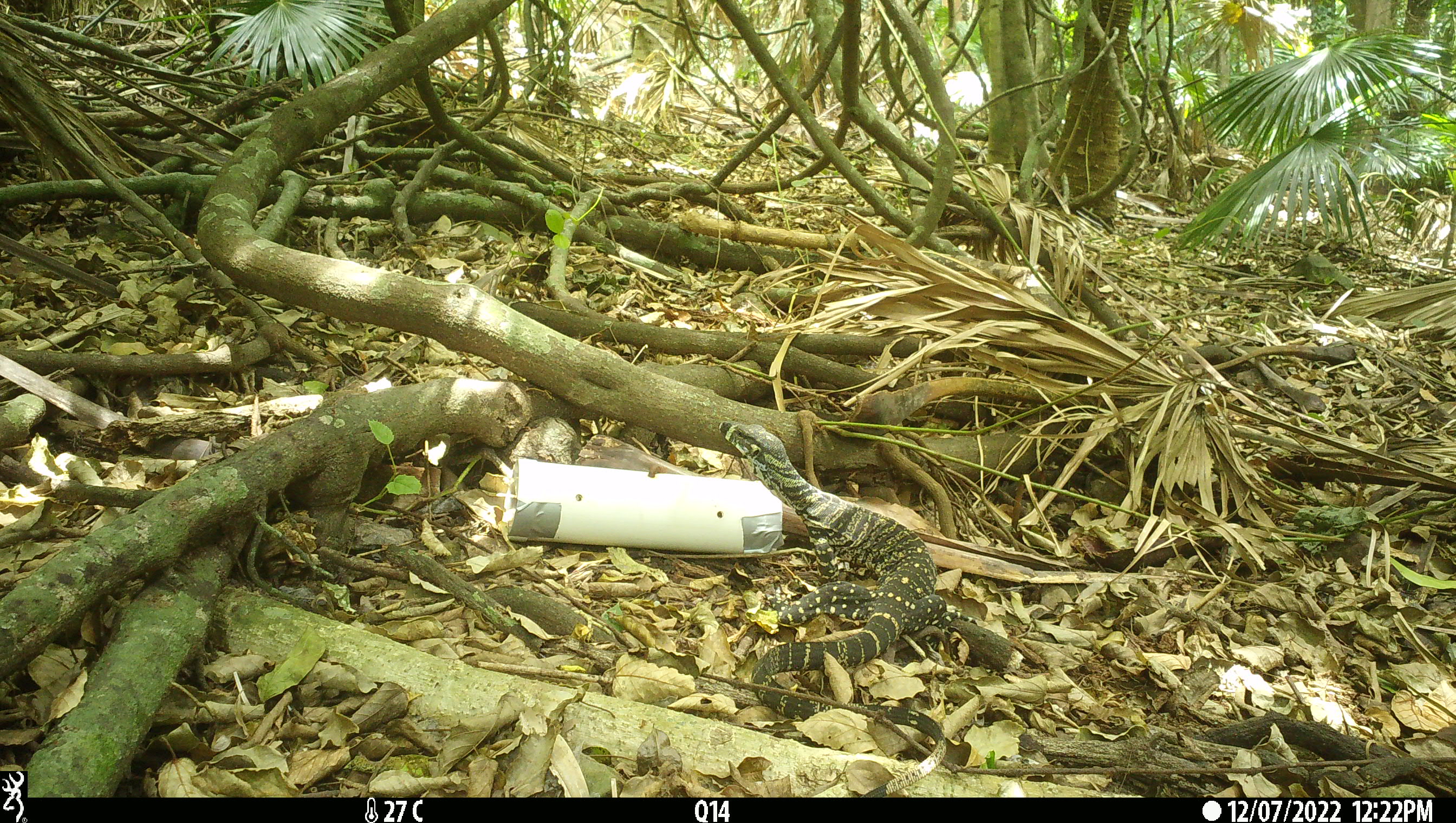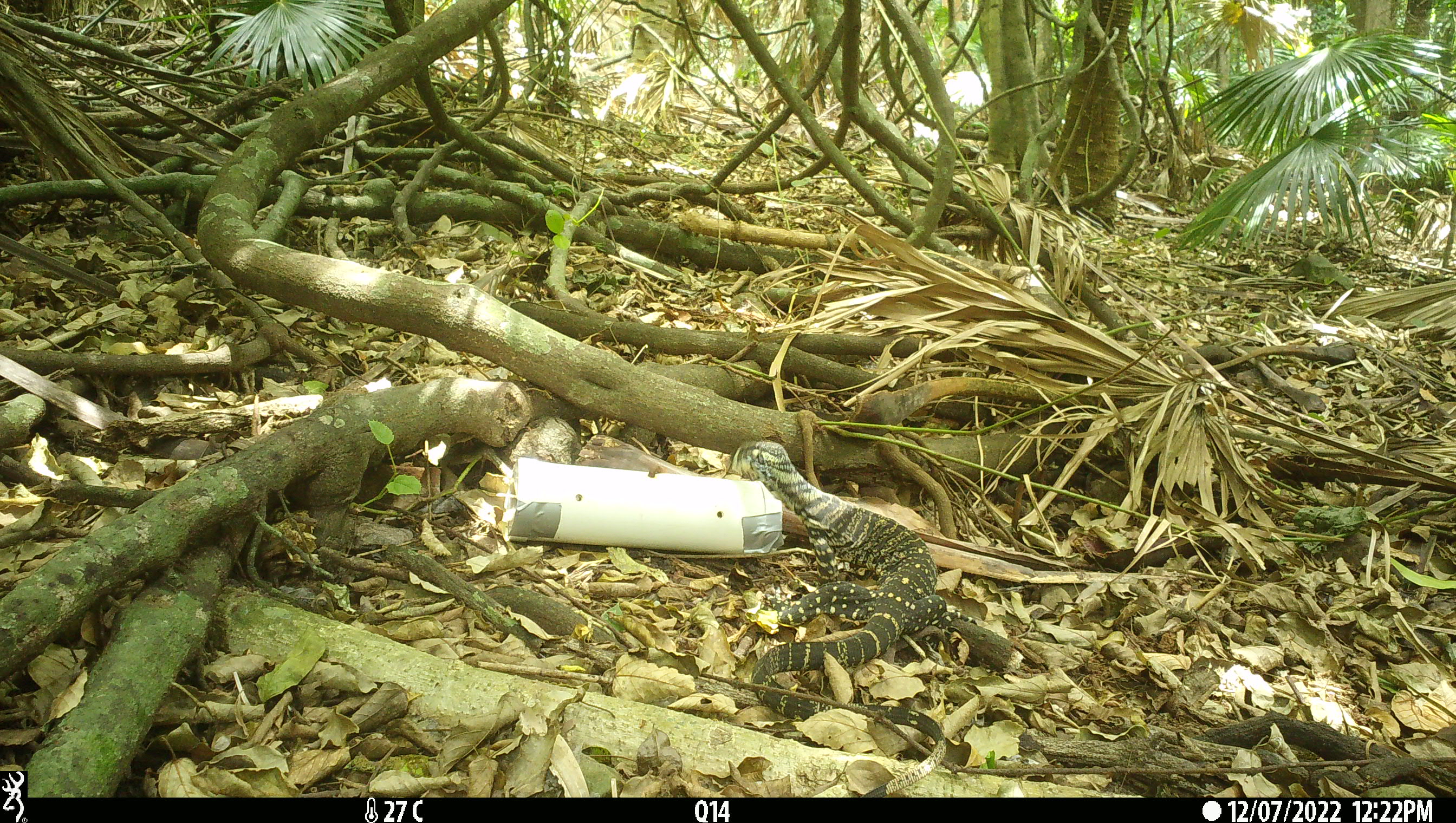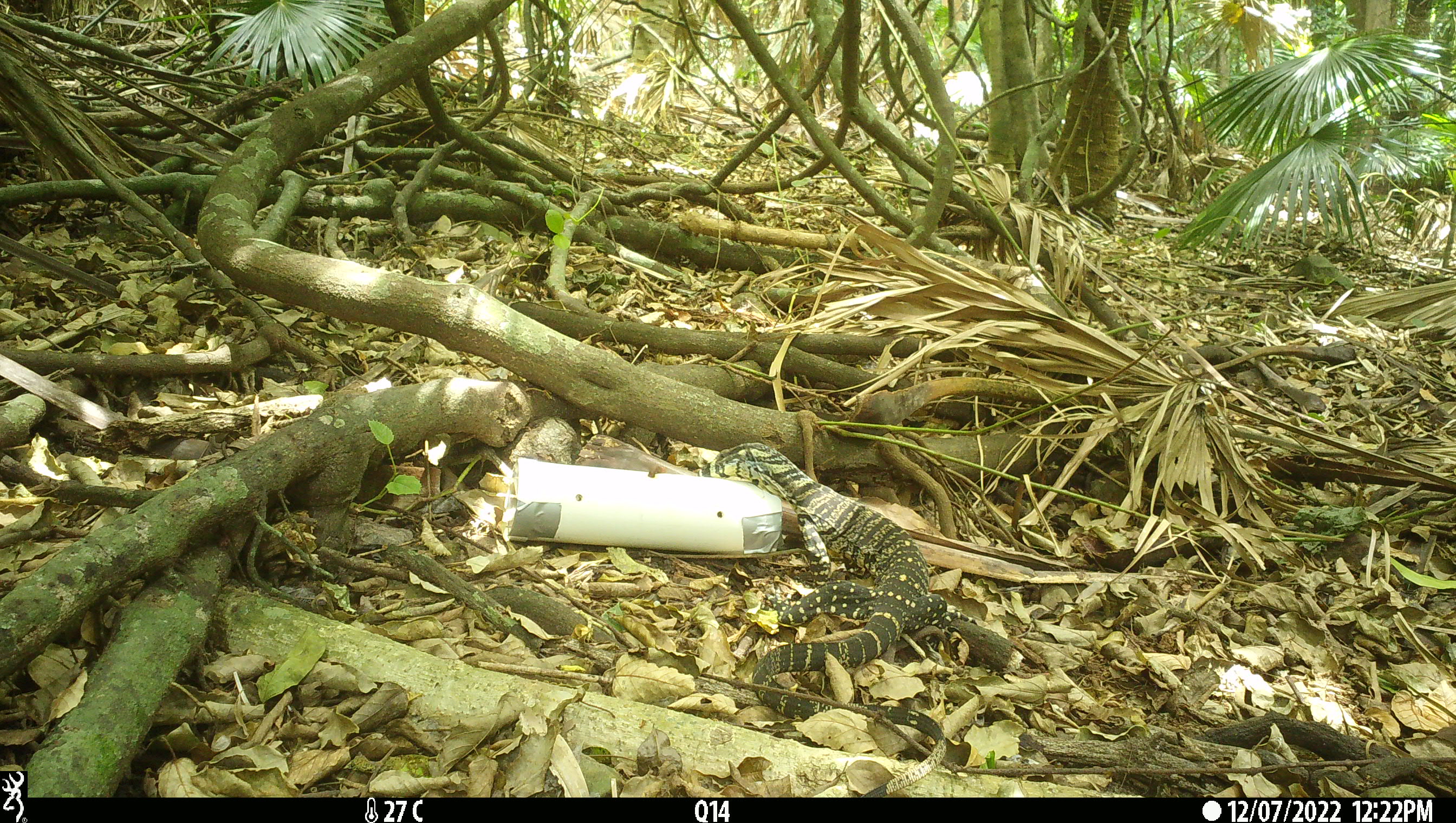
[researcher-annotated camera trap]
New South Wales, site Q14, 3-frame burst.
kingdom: Animalia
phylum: Chordata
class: Reptilia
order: Squamata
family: Varanidae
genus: Varanus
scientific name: Varanus varius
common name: lace monitor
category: goanna